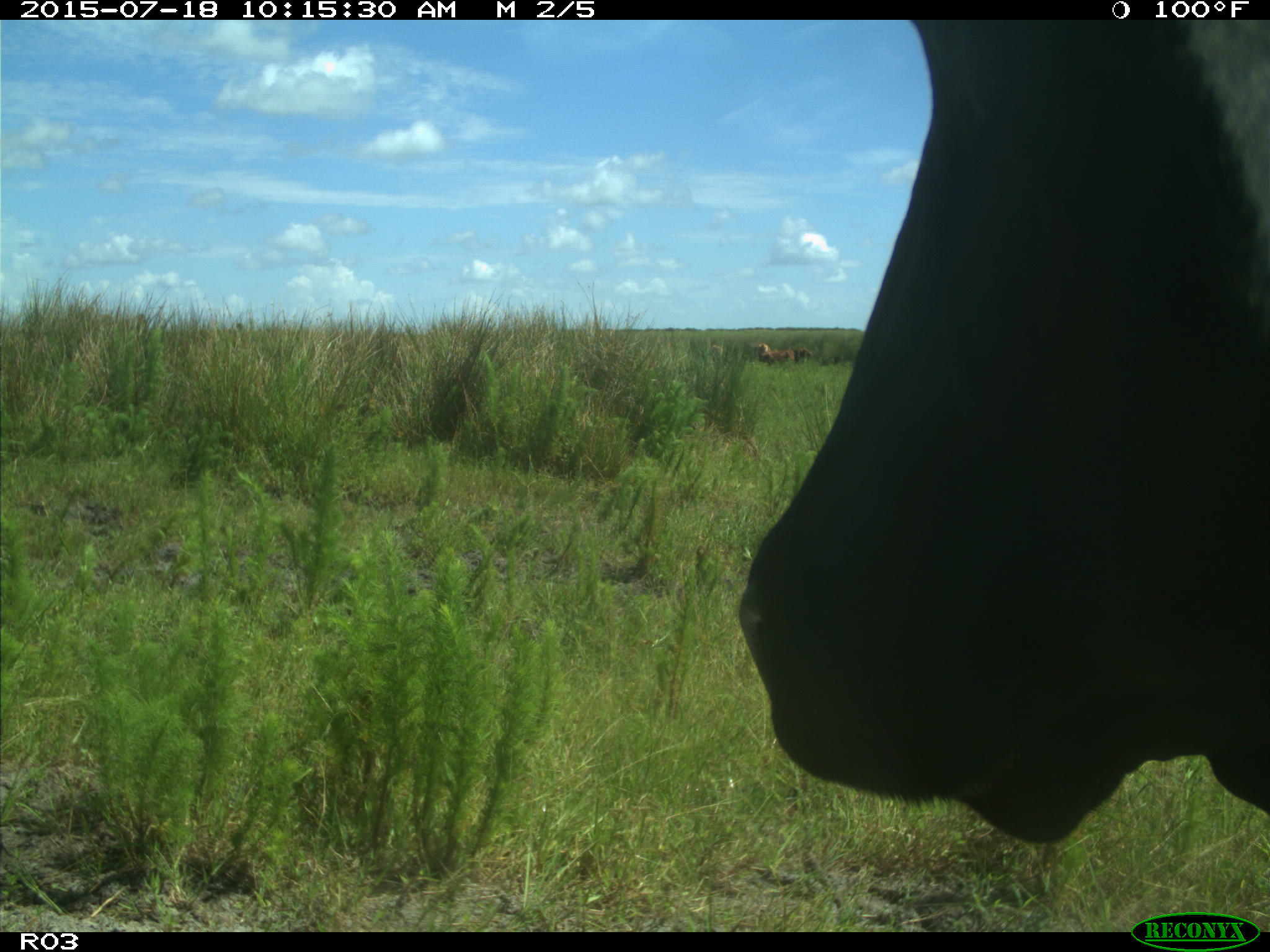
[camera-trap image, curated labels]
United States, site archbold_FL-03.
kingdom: Animalia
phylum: Chordata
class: Mammalia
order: Artiodactyla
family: Bovidae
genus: Bos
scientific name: Bos taurus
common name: domestic cow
Bos taurus (domestic cow).